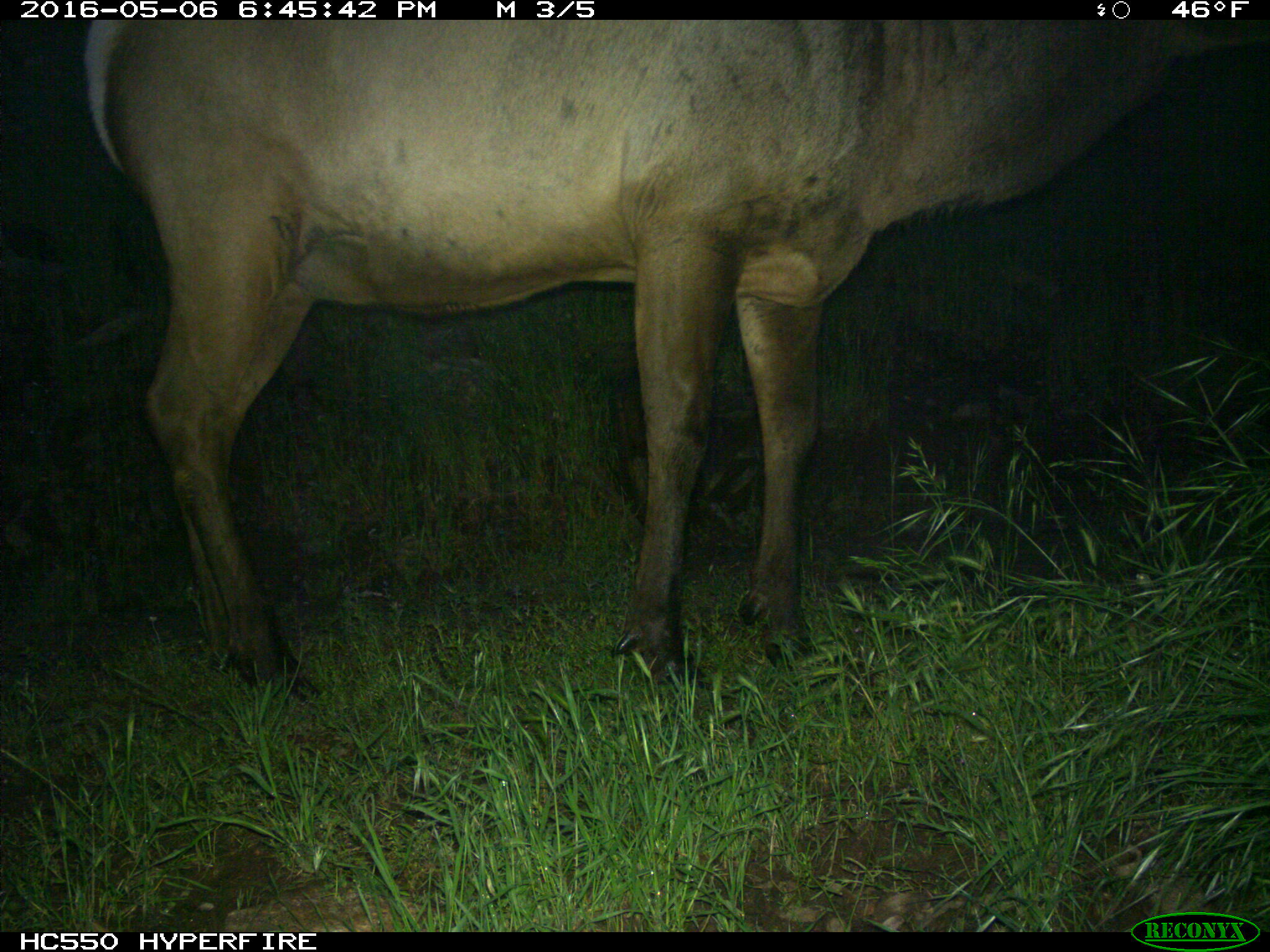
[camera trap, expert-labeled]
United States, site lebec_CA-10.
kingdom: Animalia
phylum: Chordata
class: Mammalia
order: Artiodactyla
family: Cervidae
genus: Cervus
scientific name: Cervus canadensis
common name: elk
Cervus canadensis (elk).